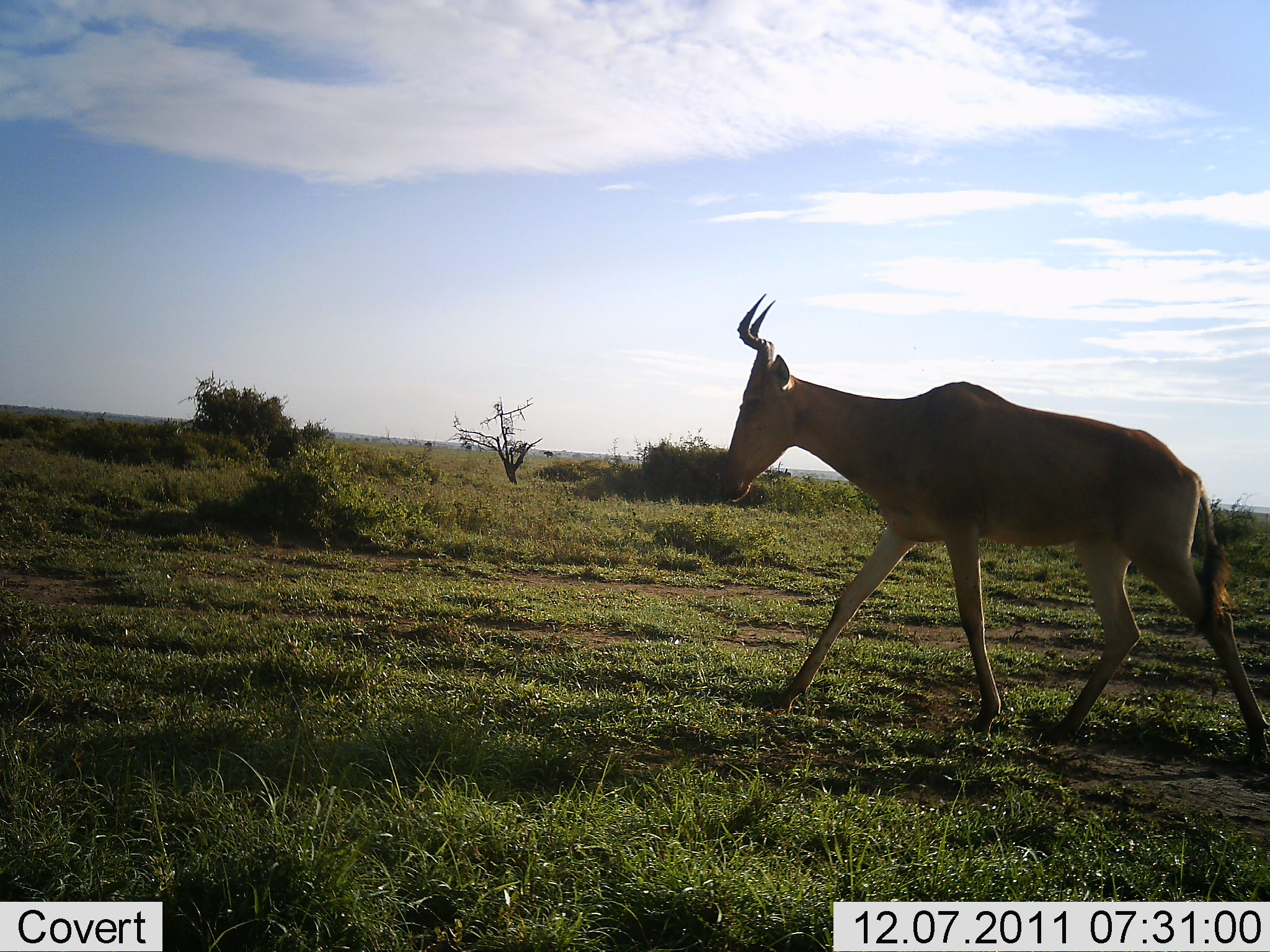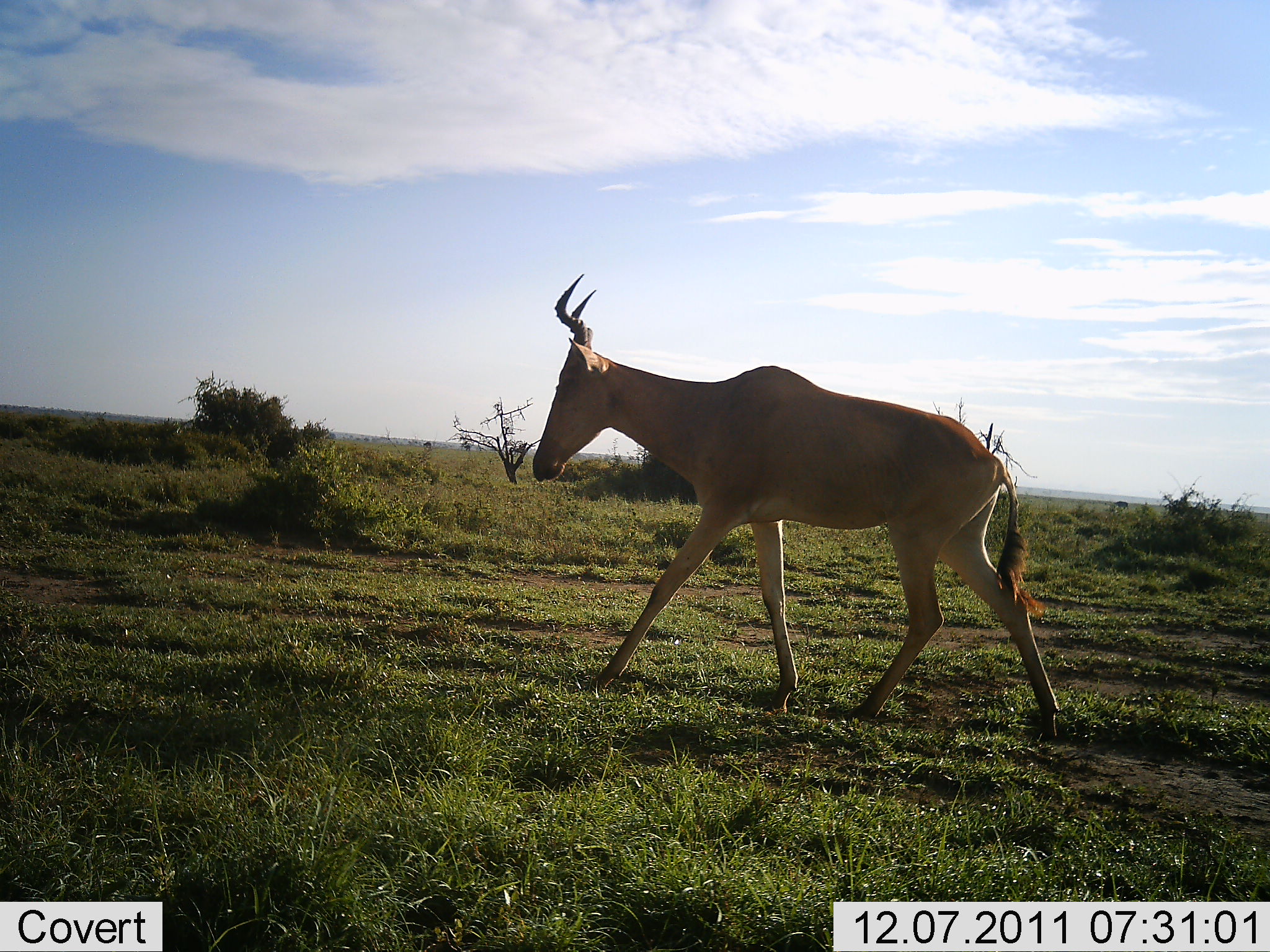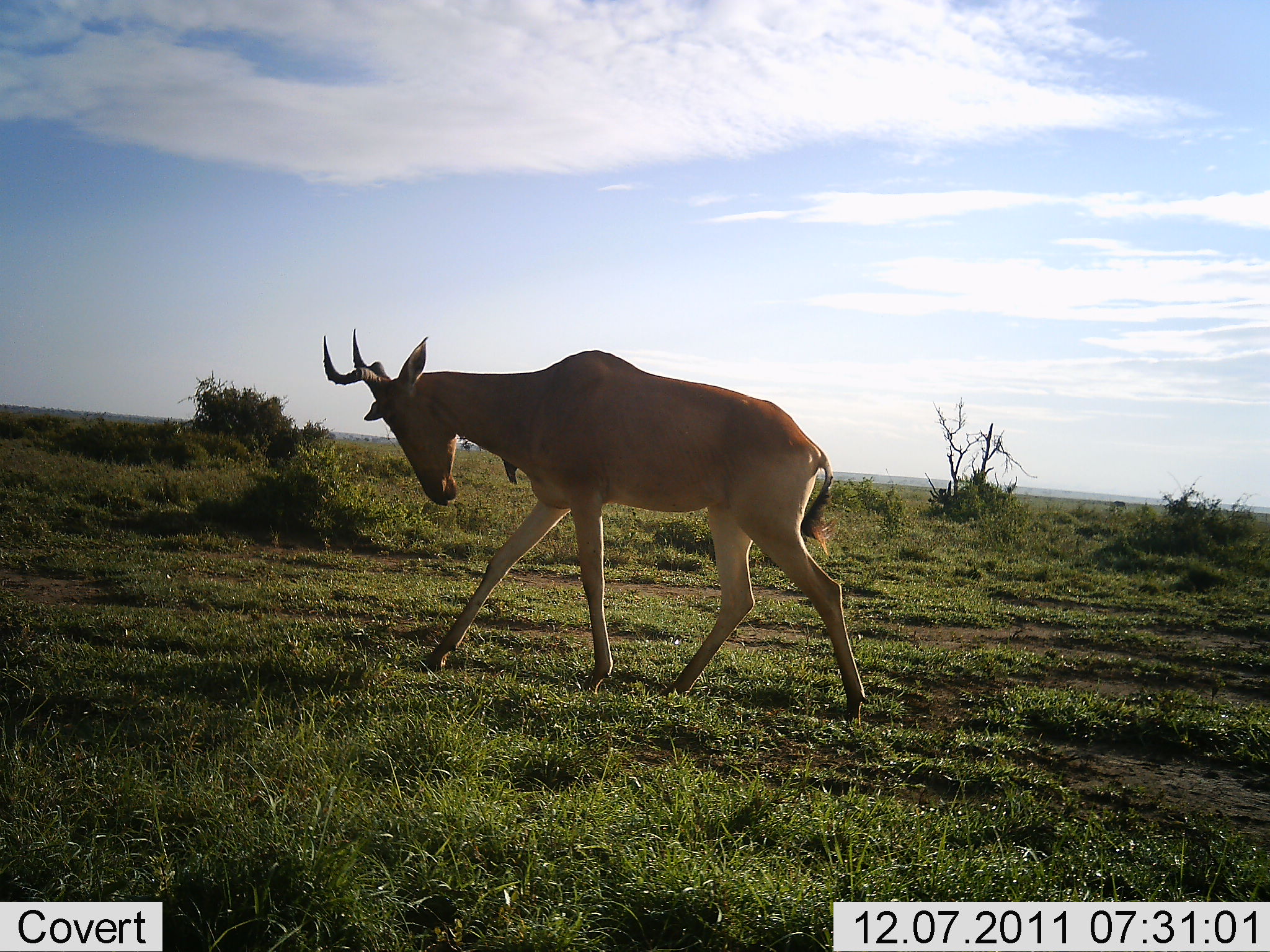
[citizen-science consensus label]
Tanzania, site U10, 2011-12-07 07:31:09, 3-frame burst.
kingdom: Animalia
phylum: Chordata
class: Mammalia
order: Artiodactyla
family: Bovidae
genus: Alcelaphus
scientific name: Alcelaphus buselaphus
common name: hartebeest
Hartebeest (Alcelaphus buselaphus), count 1. Behavior (volunteer vote fractions): standing 0%, resting 0%, moving 100%, interacting 0%. Young present (vote fraction): 0%. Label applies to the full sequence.